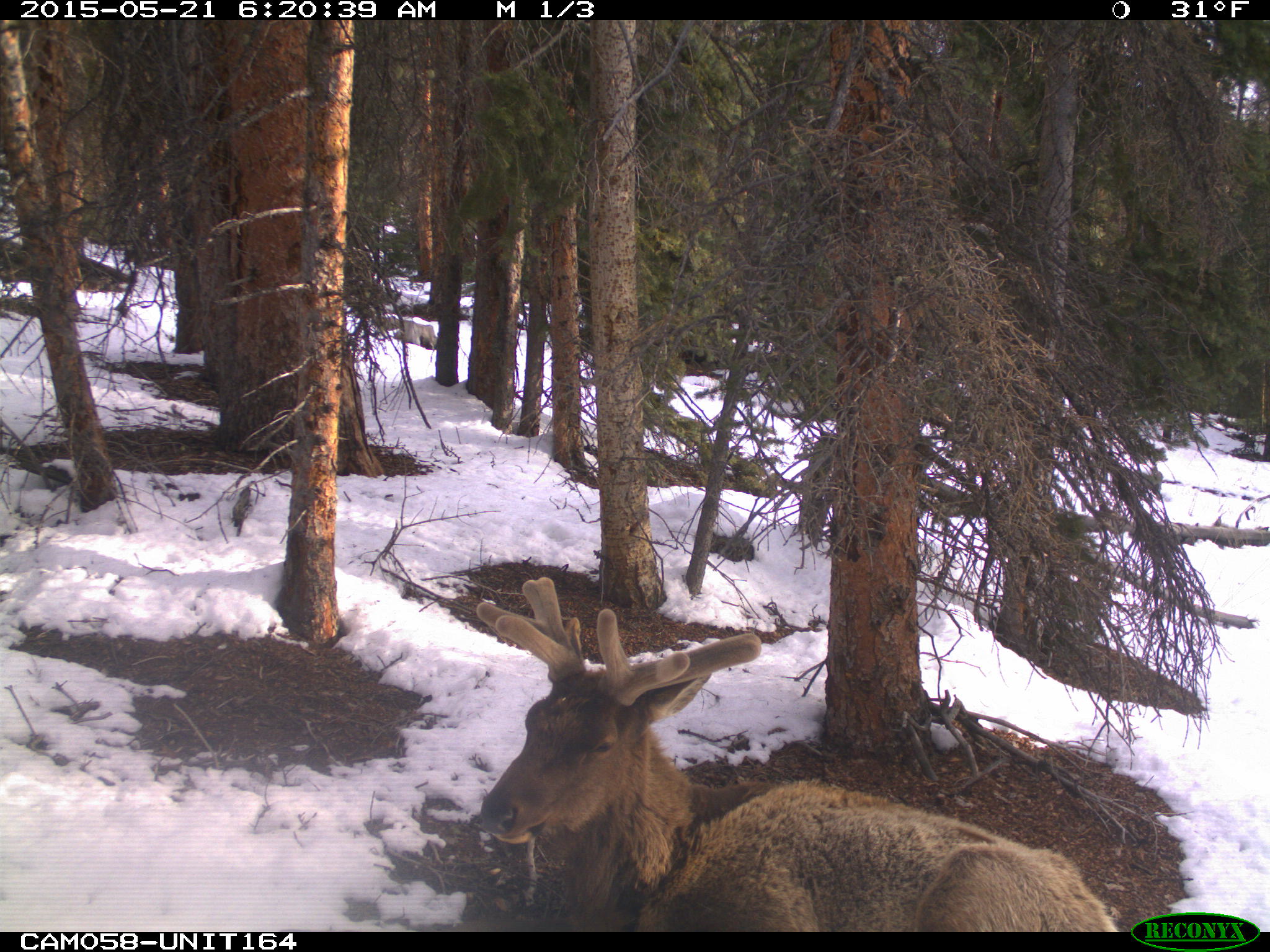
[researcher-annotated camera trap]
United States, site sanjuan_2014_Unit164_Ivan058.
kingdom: Animalia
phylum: Chordata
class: Mammalia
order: Artiodactyla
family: Cervidae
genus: Cervus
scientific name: Cervus elaphus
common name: red deer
Cervus elaphus (red deer).